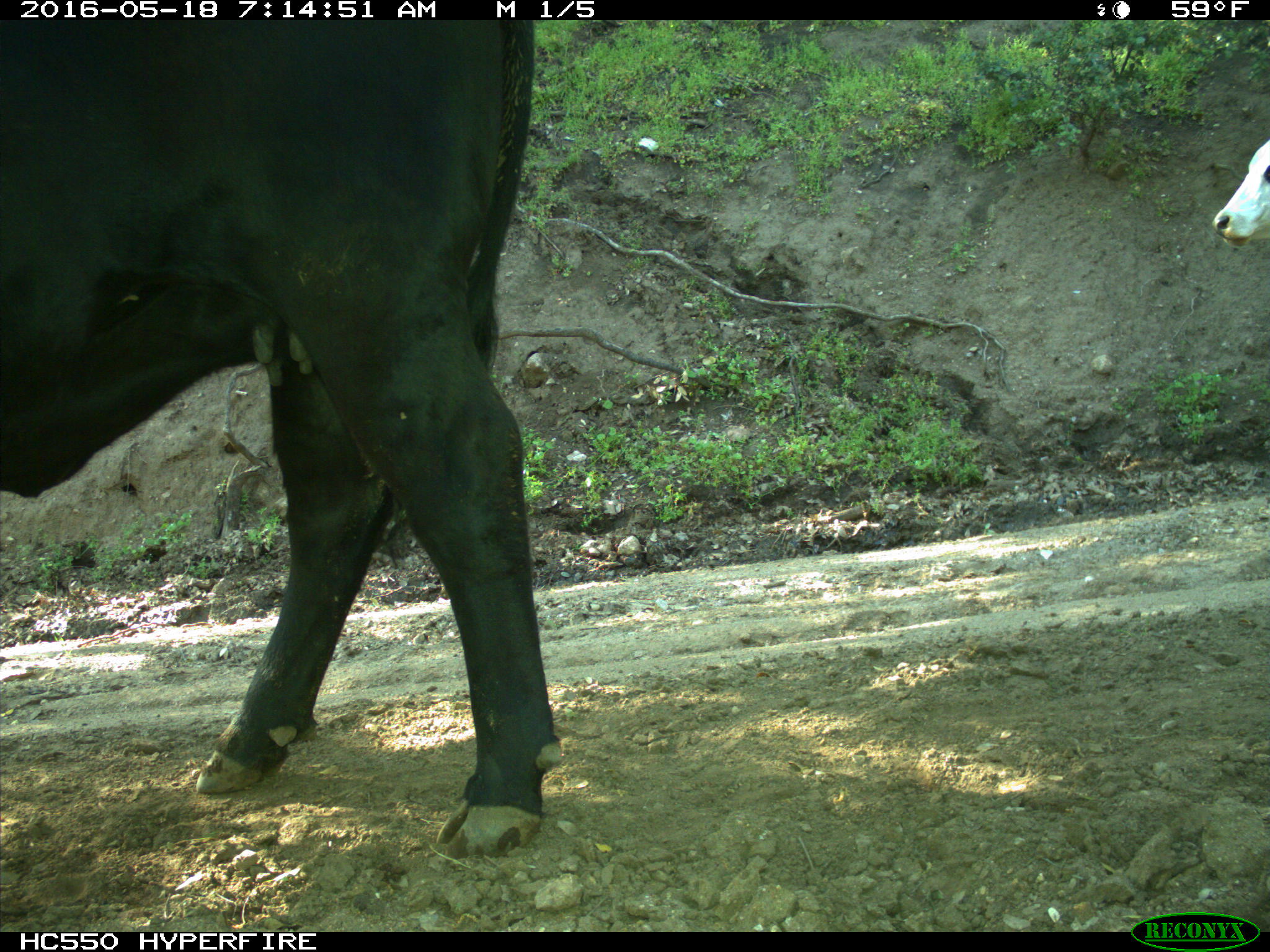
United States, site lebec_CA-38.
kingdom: Animalia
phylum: Chordata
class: Mammalia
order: Artiodactyla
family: Bovidae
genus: Bos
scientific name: Bos taurus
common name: domestic cow